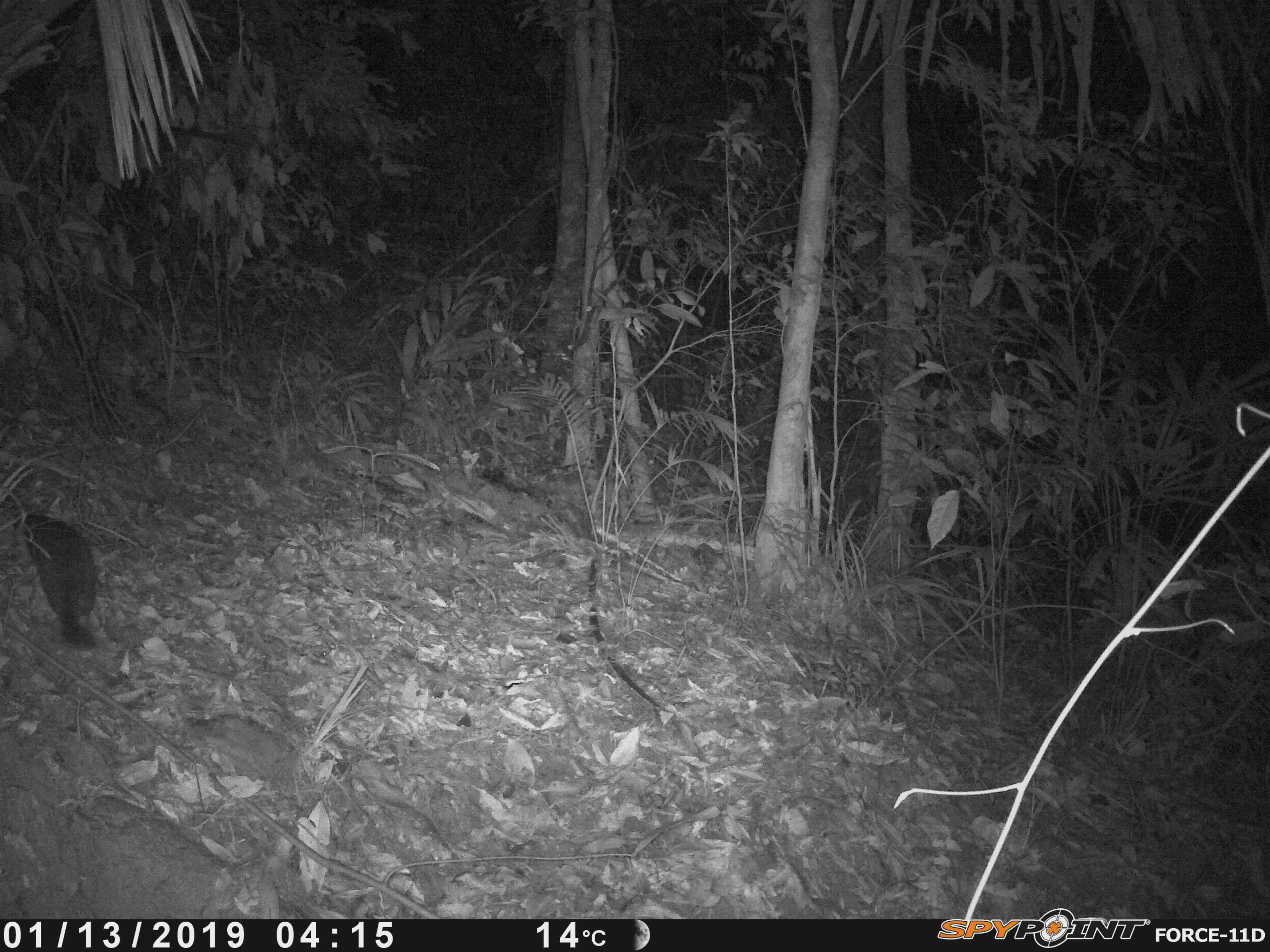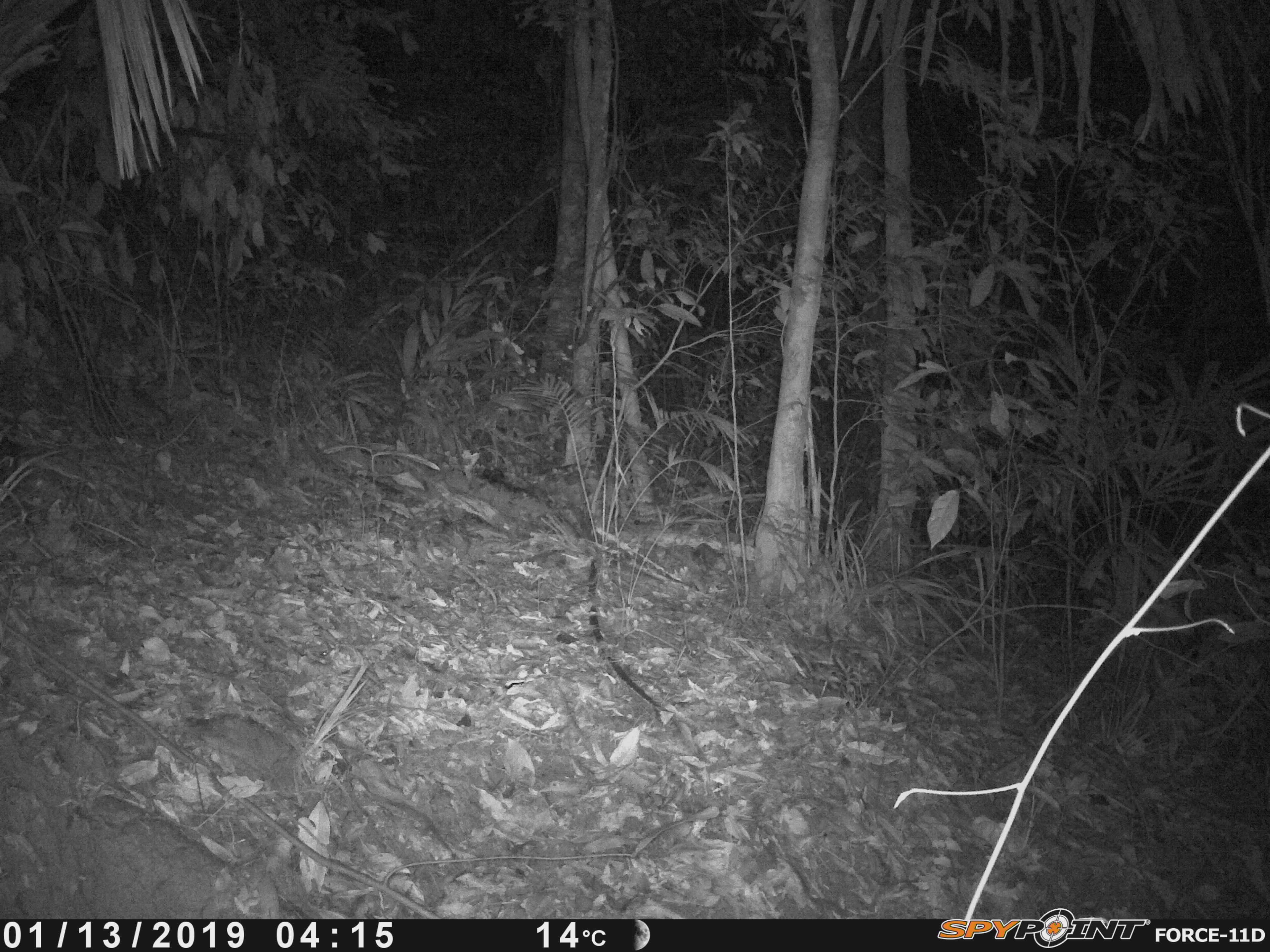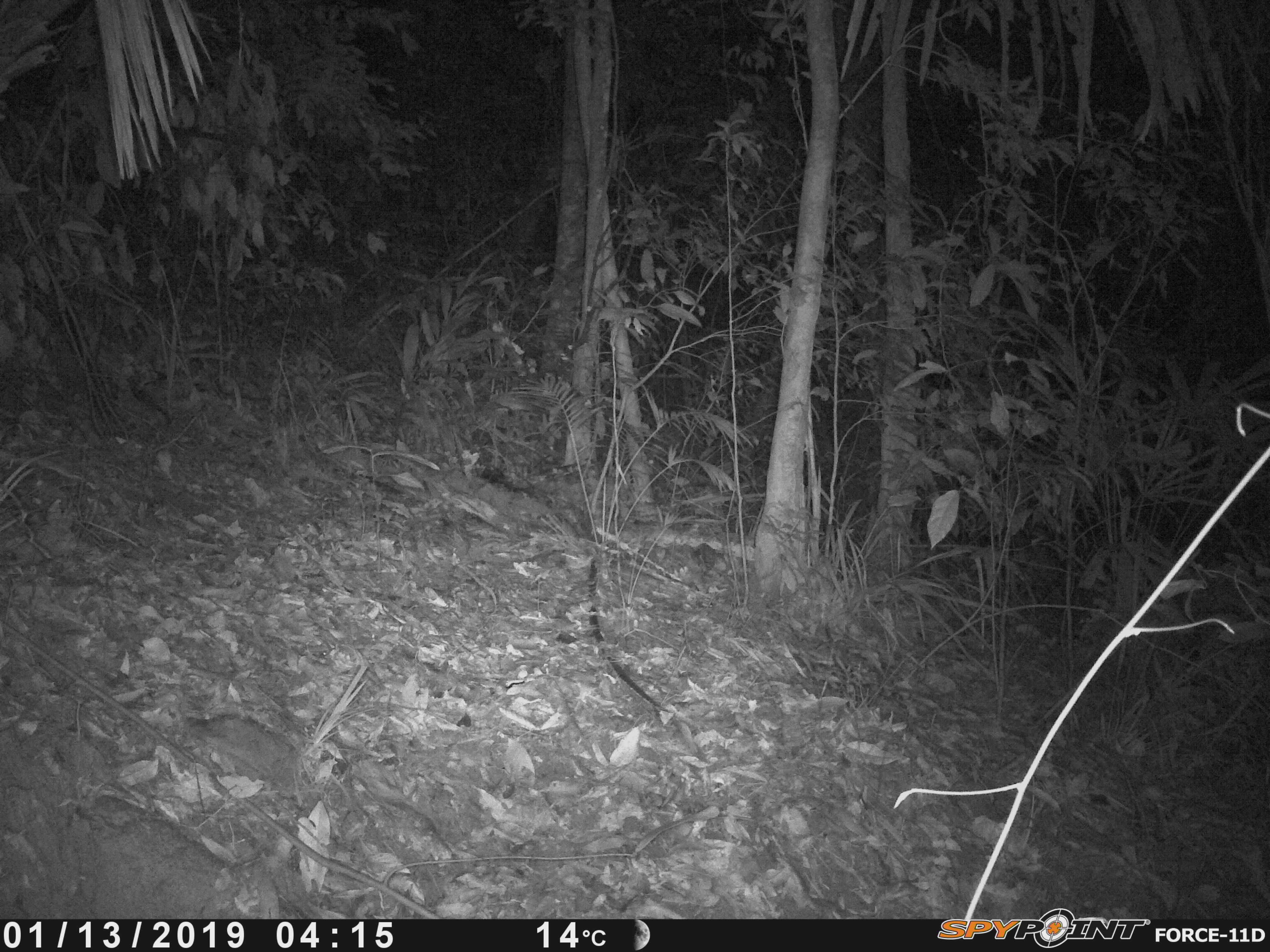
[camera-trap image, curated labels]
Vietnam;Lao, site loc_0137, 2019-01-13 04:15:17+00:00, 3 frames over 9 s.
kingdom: Animalia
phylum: Chordata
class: Mammalia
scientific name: Mammalia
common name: mammal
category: unidentified small mammal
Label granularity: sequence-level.